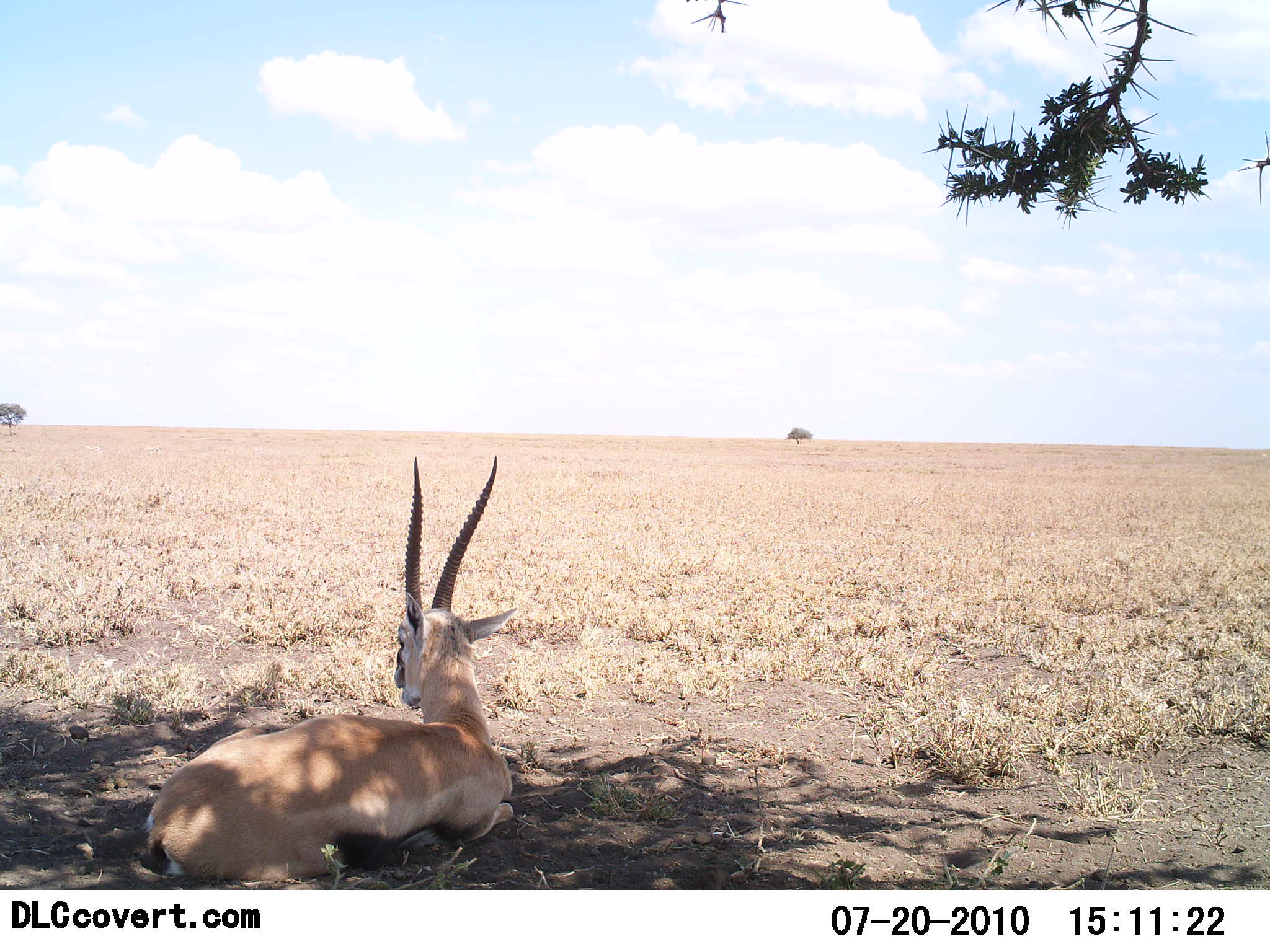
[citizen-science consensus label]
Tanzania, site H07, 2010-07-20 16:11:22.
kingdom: Animalia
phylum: Chordata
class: Mammalia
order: Artiodactyla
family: Bovidae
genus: Eudorcas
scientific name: Eudorcas thomsonii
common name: thomson's gazelle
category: gazellethomsons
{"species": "gazellethomsons (thomson's gazelle) (Eudorcas thomsonii)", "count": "1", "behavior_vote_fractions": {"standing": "0%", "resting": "100%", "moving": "0%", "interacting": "0%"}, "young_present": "0%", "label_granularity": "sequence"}